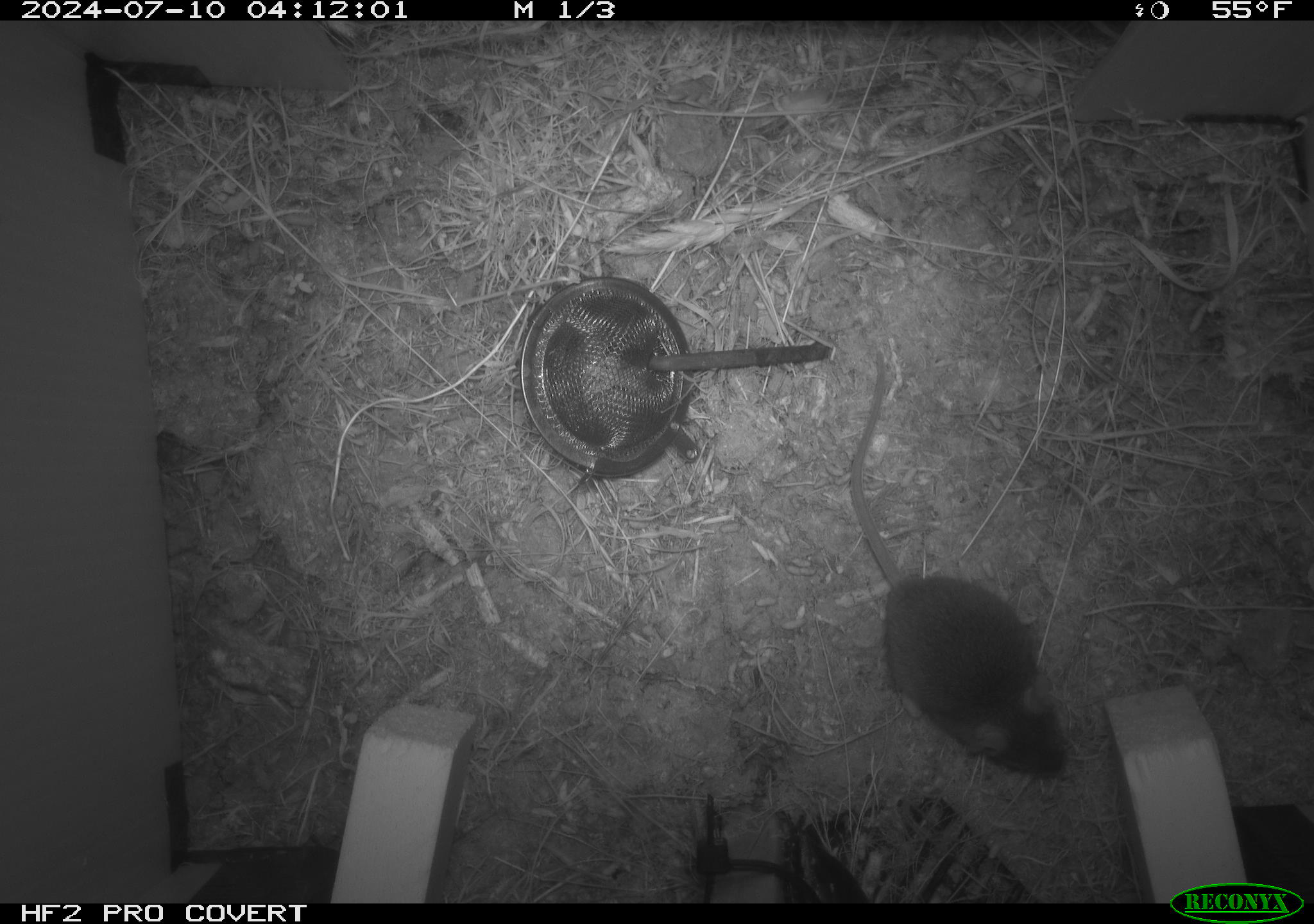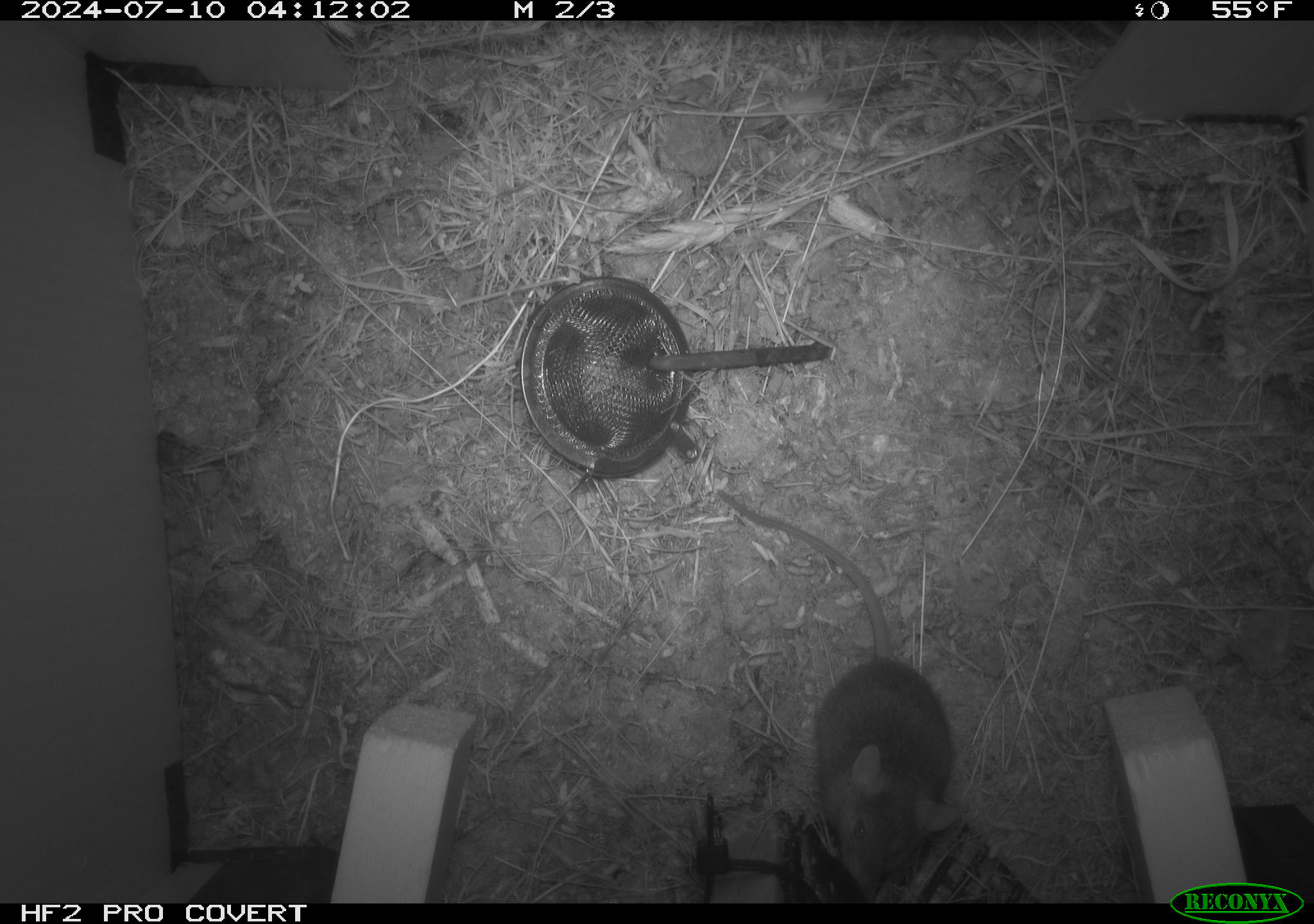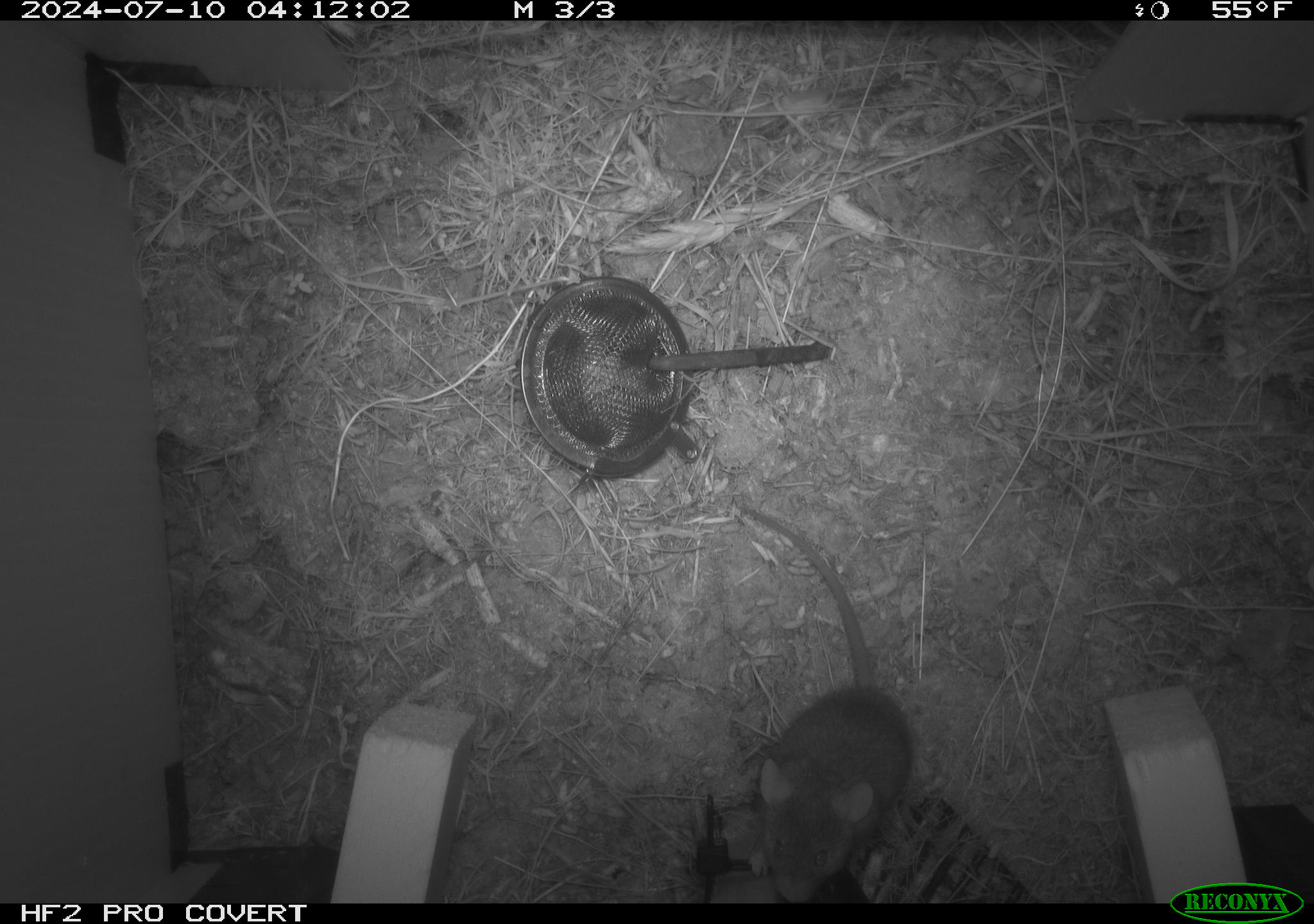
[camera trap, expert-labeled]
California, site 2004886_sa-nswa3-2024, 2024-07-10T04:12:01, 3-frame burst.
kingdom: Animalia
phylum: Chordata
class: Mammalia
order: Rodentia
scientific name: Rodentia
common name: rodent